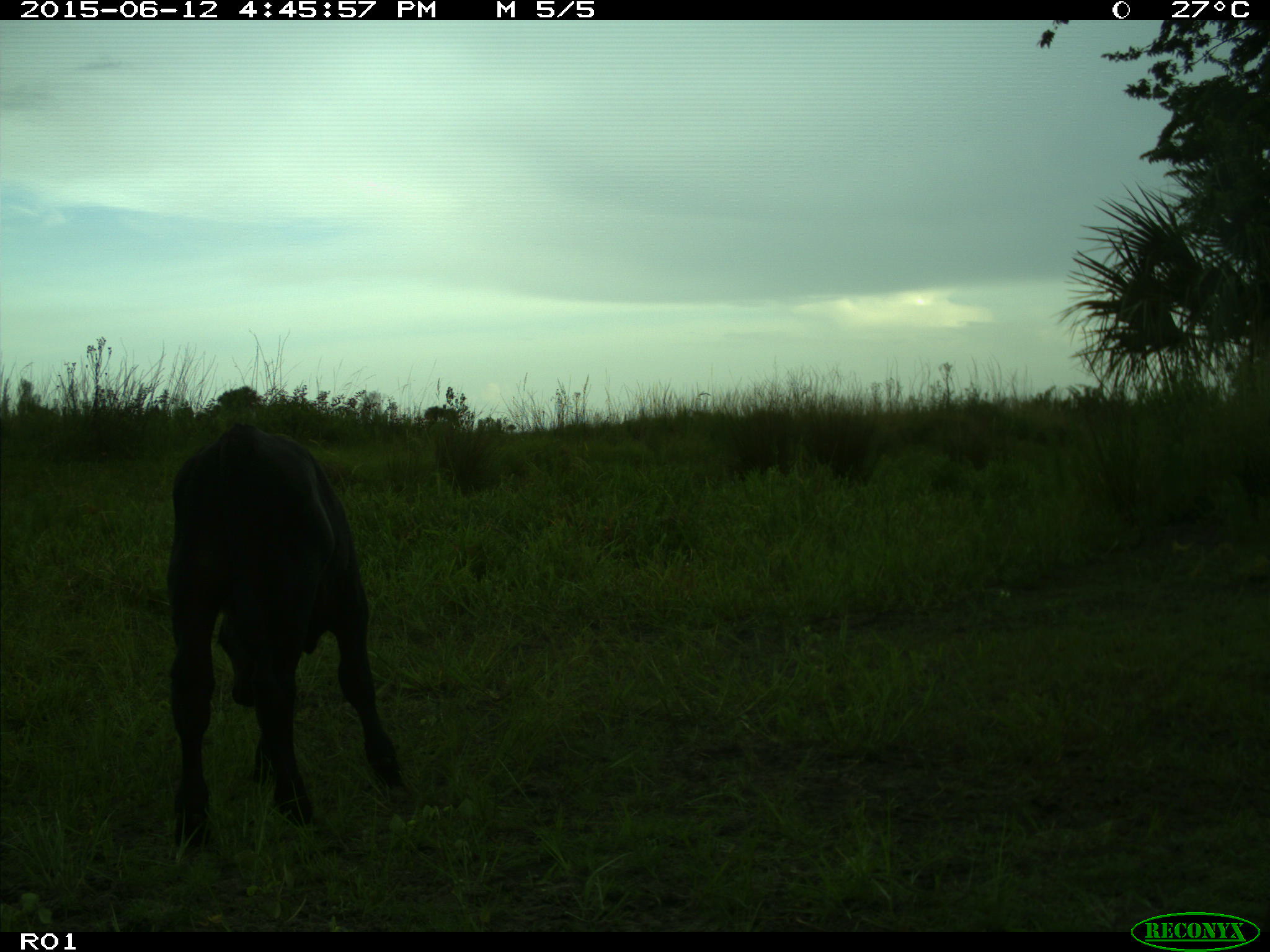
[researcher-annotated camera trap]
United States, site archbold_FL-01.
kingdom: Animalia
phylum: Chordata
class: Mammalia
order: Artiodactyla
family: Bovidae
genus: Bos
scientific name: Bos taurus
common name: domestic cow